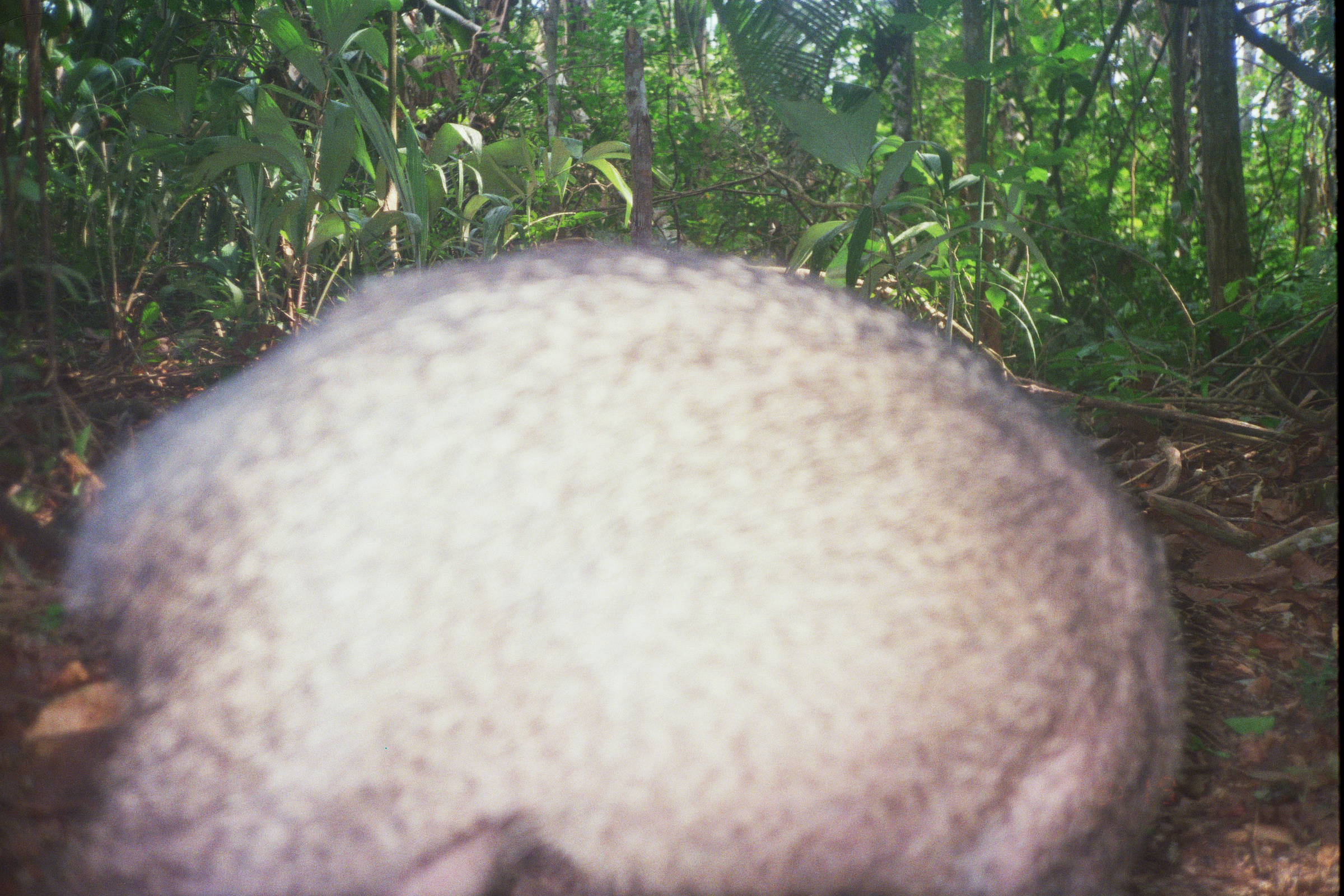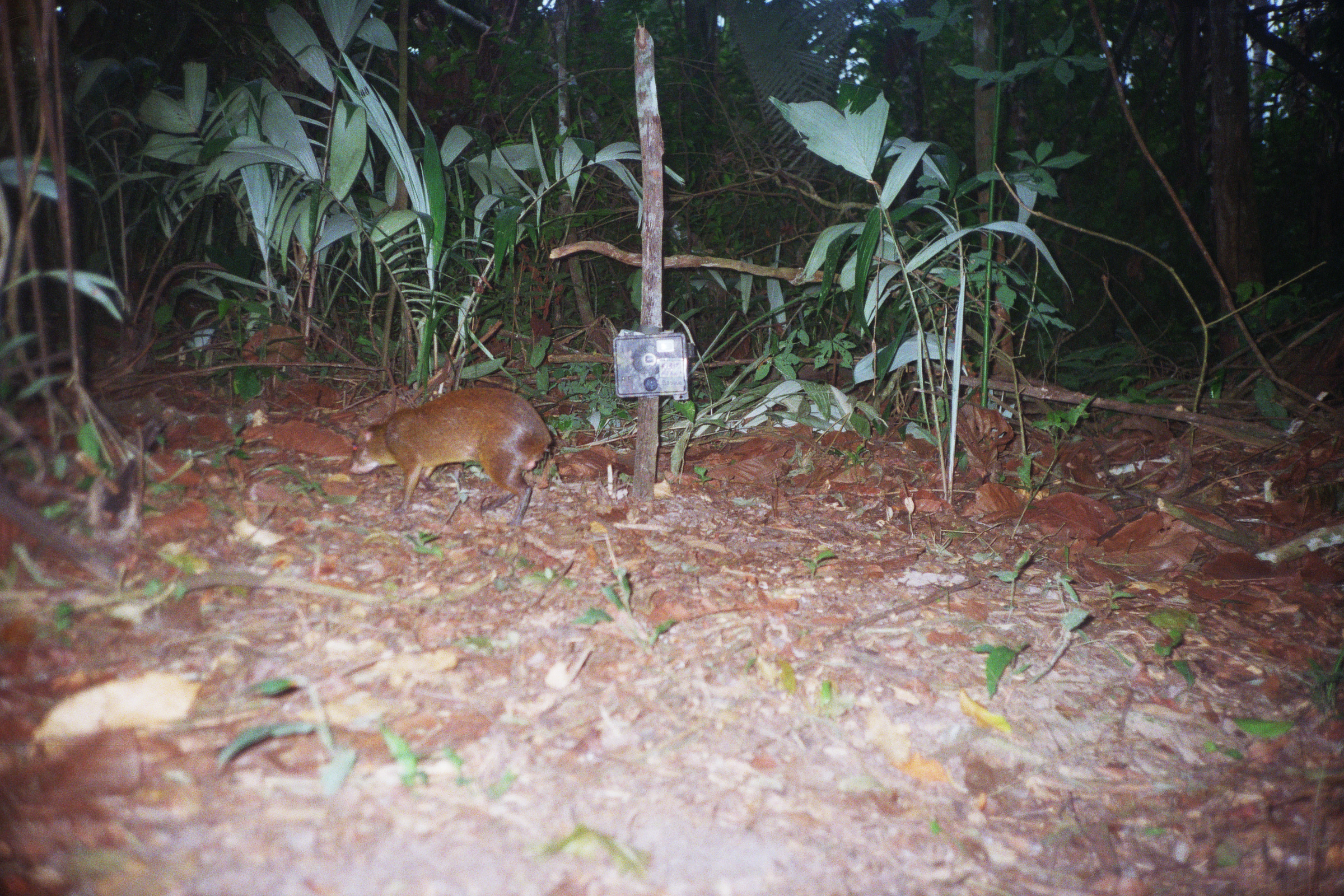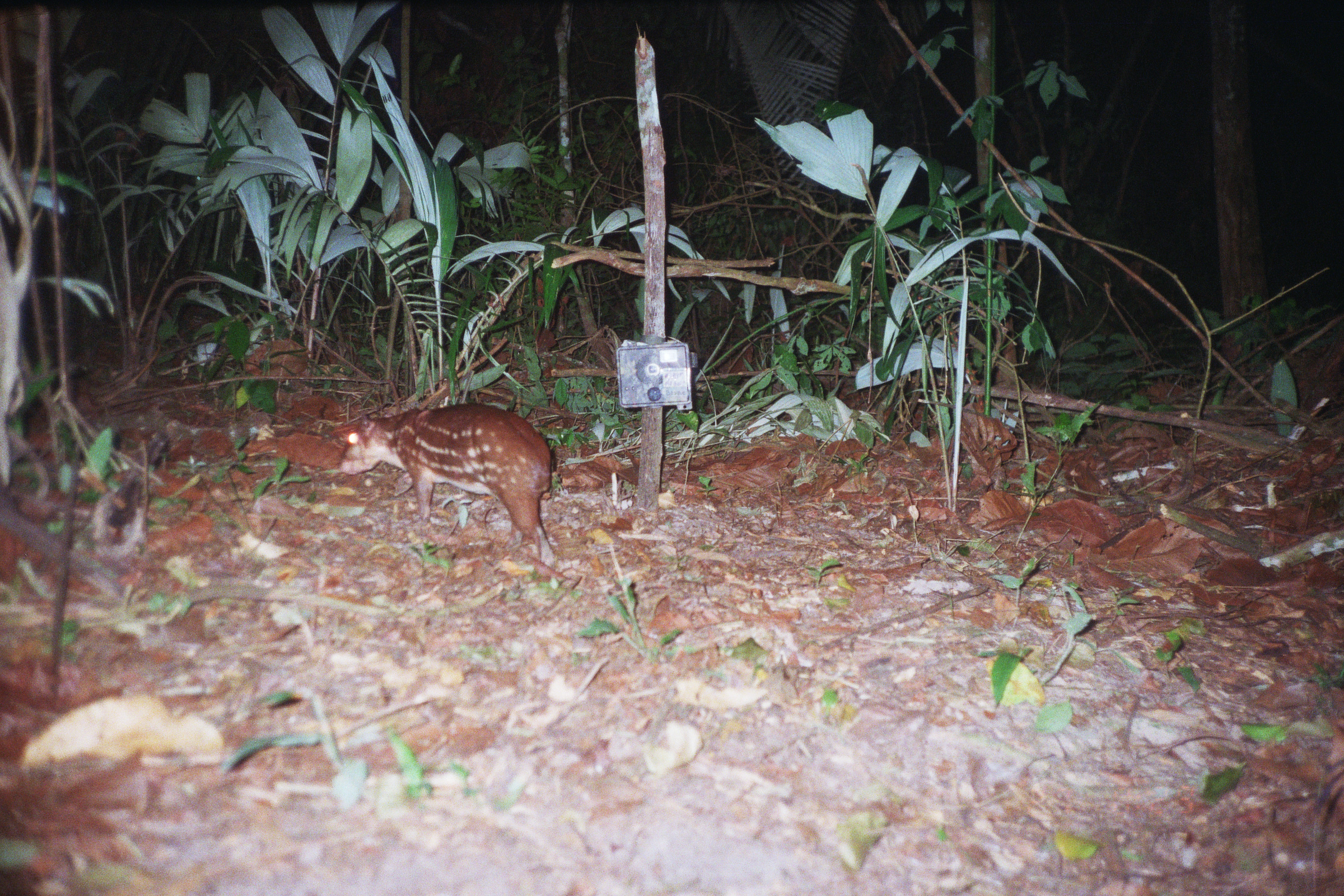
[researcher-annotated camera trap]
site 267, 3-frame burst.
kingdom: Animalia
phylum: Chordata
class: Mammalia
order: Rodentia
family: Dasyproctidae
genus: Dasyprocta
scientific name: Dasyprocta punctata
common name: central american agouti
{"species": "Dasyprocta punctata (central american agouti)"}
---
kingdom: Animalia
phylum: Chordata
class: Mammalia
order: Rodentia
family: Cuniculidae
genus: Cuniculus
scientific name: Cuniculus paca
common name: spotted paca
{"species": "Cuniculus paca (spotted paca)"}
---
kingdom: Animalia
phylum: Chordata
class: Mammalia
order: Artiodactyla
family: Tayassuidae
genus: Tayassu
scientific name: Tayassu pecari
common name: white-lipped peccary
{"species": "Tayassu pecari (white-lipped peccary)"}